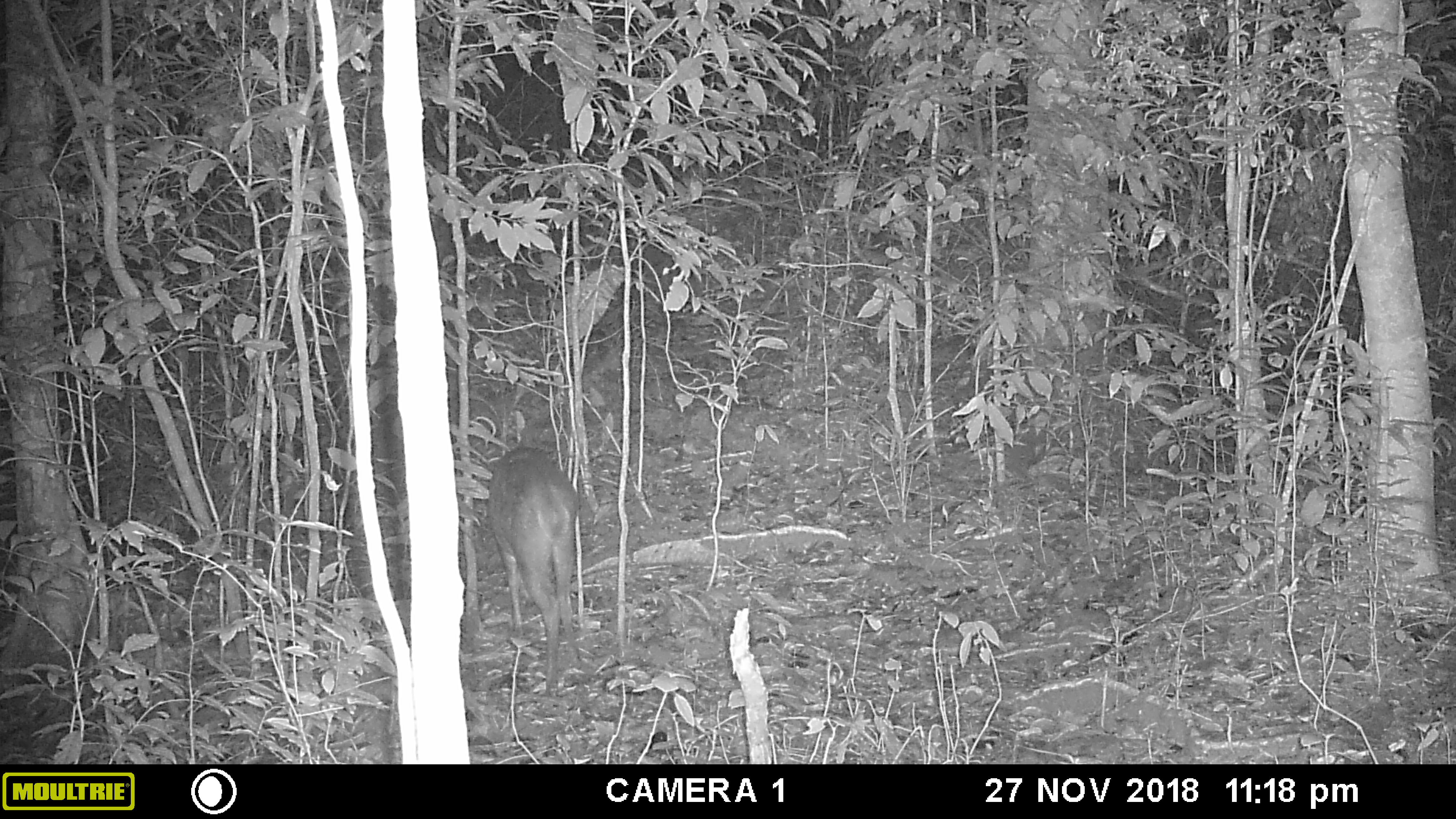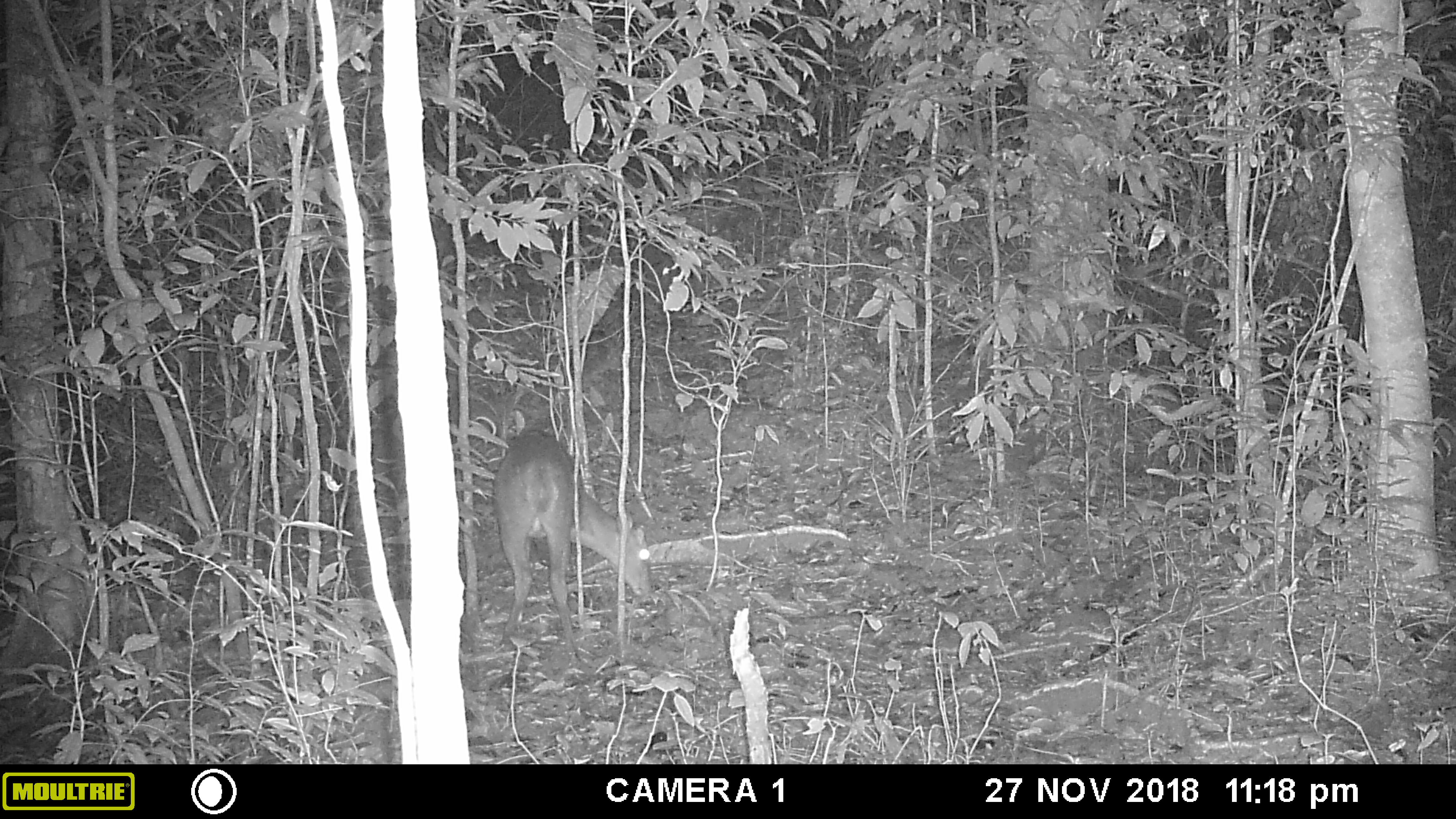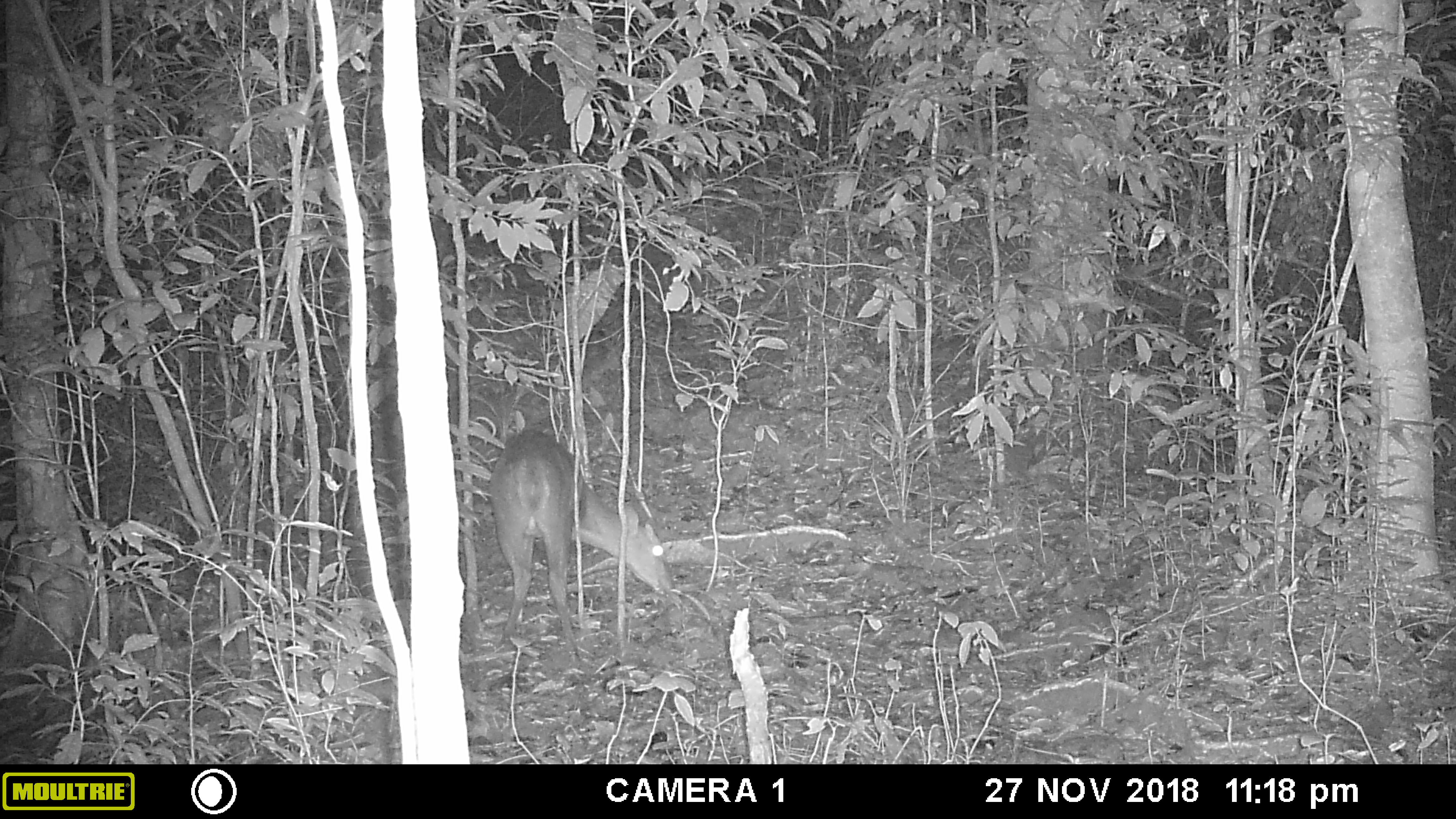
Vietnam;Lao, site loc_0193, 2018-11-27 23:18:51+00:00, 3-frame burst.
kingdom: Animalia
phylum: Chordata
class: Mammalia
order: Artiodactyla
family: Cervidae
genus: Muntiacus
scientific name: Muntiacus vuquangensis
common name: large-antlered muntjac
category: large antlered muntjac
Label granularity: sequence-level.